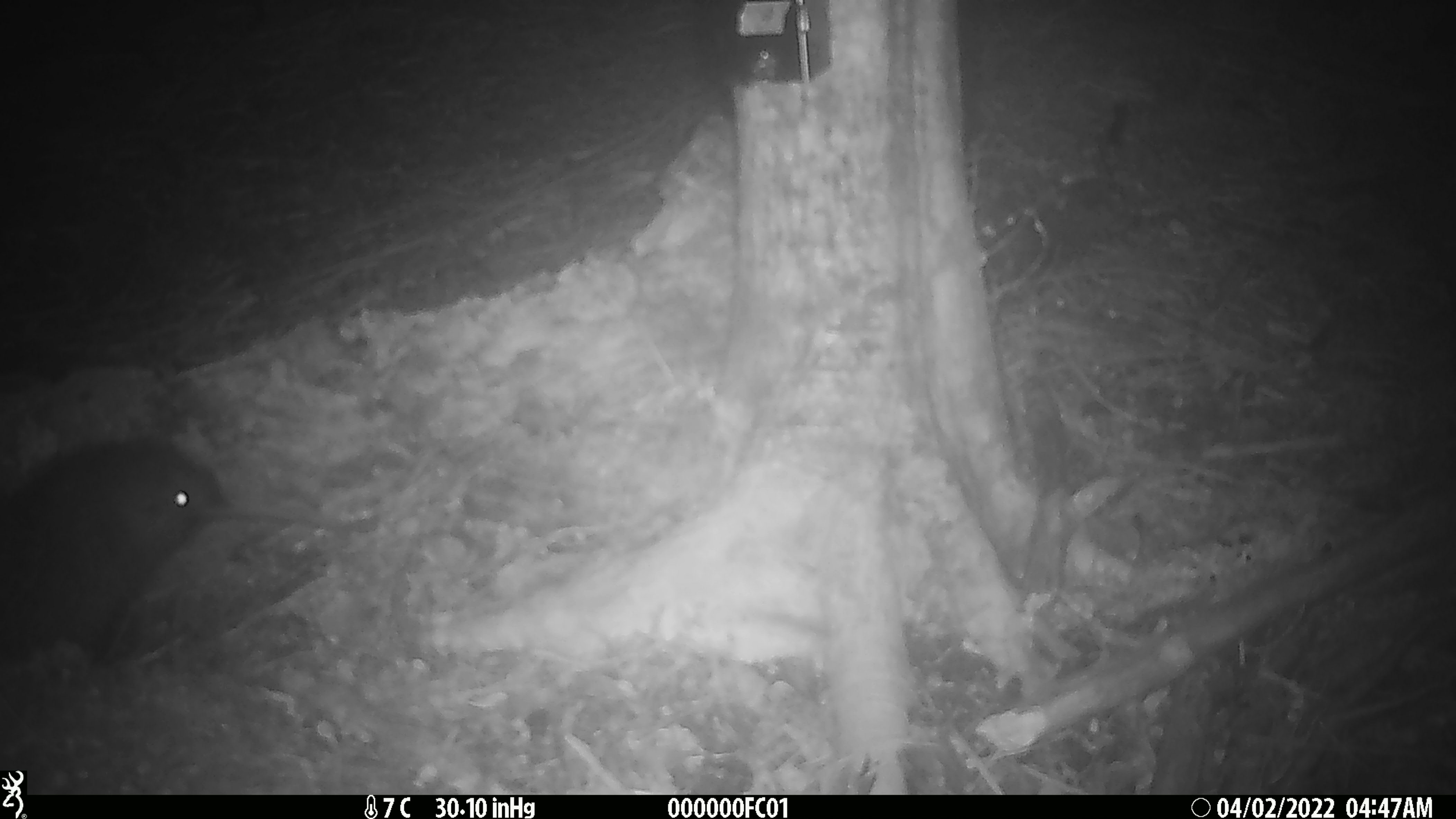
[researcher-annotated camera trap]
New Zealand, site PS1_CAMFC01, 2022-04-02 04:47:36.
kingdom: Animalia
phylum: Chordata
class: Aves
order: Apterygiformes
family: Apterygidae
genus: Apteryx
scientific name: Apteryx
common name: kiwi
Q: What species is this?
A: Kiwi (Apteryx).